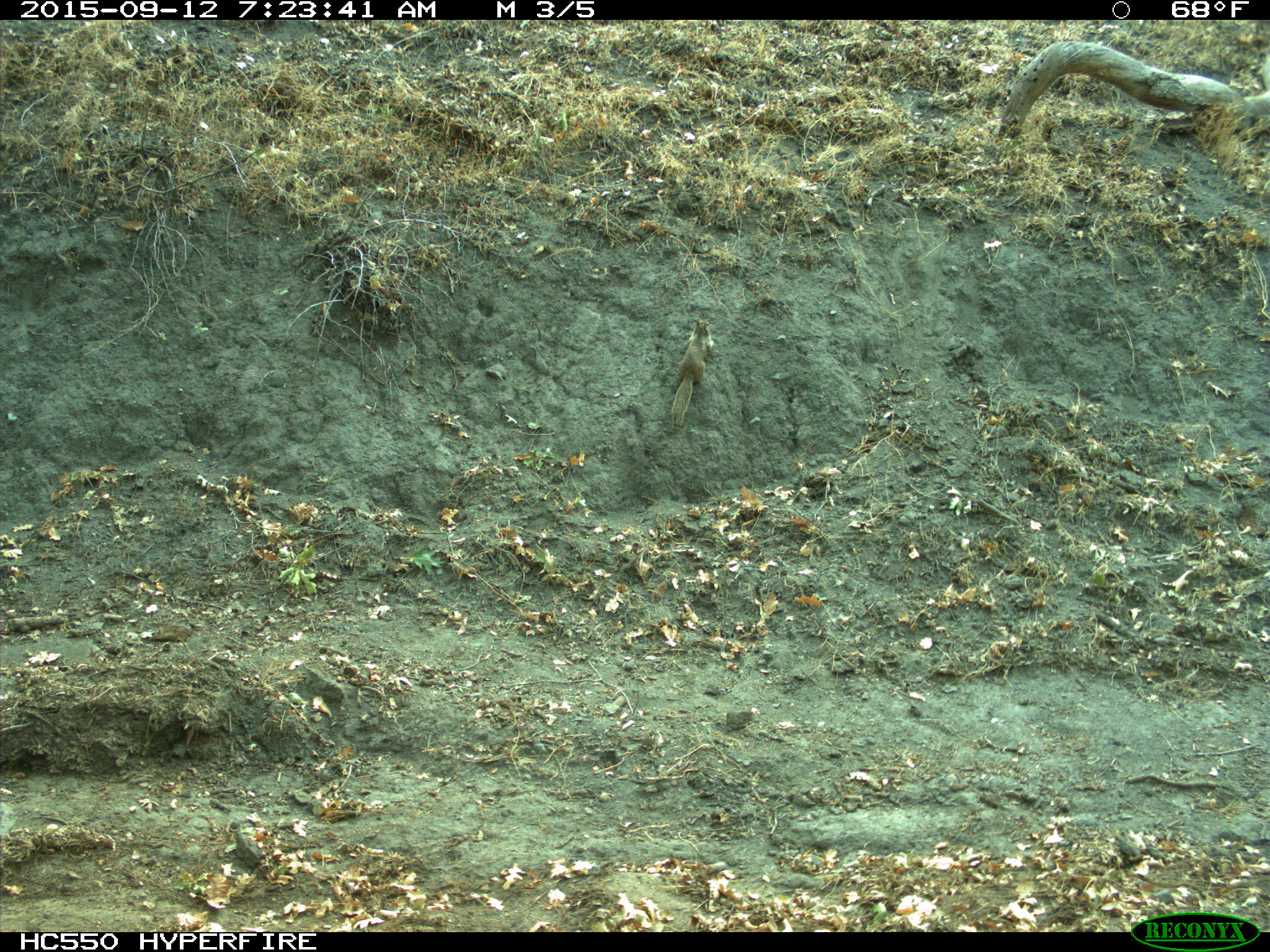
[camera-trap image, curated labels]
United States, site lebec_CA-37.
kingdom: Animalia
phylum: Chordata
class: Mammalia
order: Rodentia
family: Sciuridae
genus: Otospermophilus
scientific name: Otospermophilus beecheyi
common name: california ground squirrel